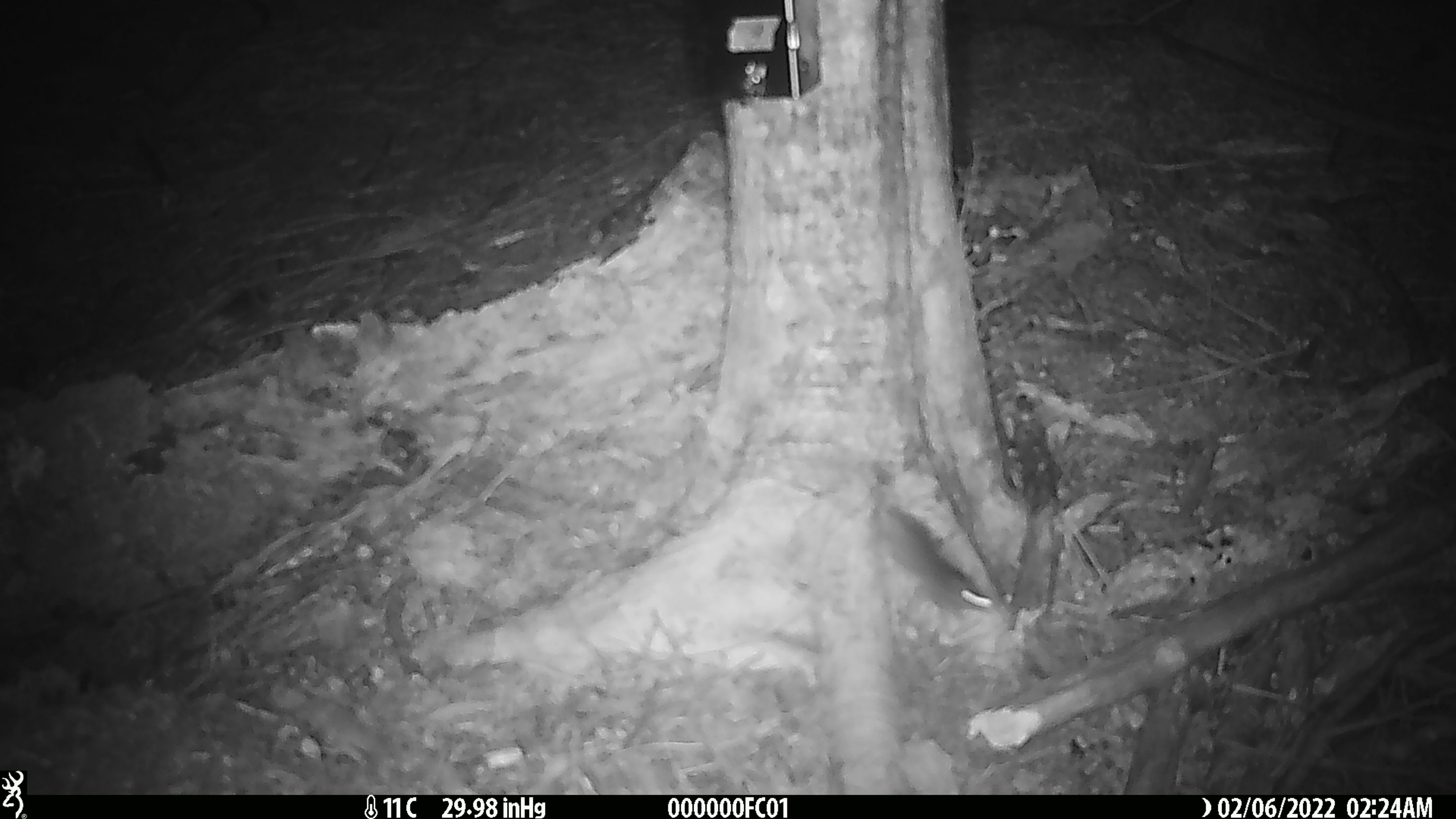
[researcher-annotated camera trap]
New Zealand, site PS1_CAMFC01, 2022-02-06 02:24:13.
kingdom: Animalia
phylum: Chordata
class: Mammalia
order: Rodentia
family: Muridae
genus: Mus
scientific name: Mus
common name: mouse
Mouse (Mus).